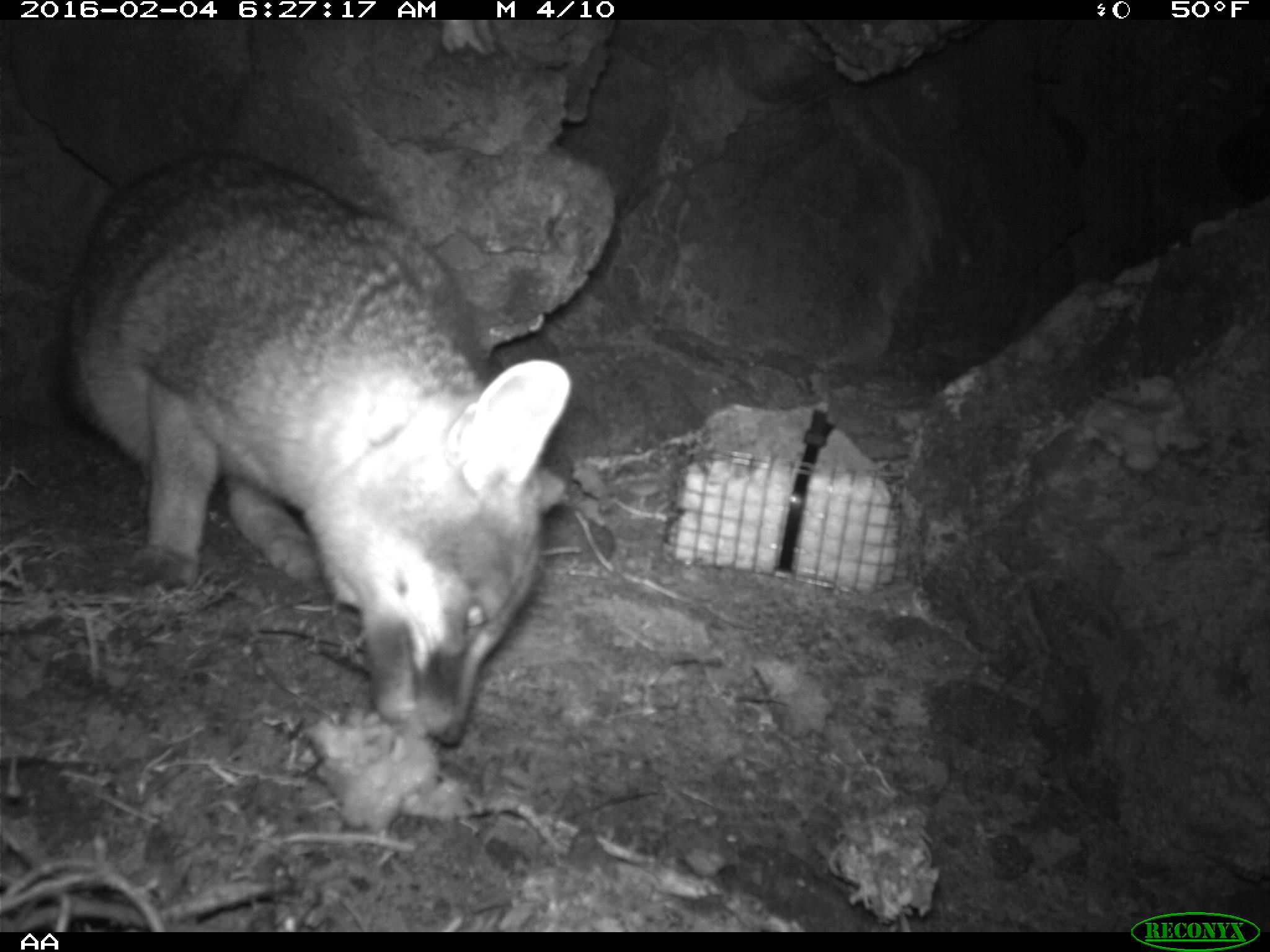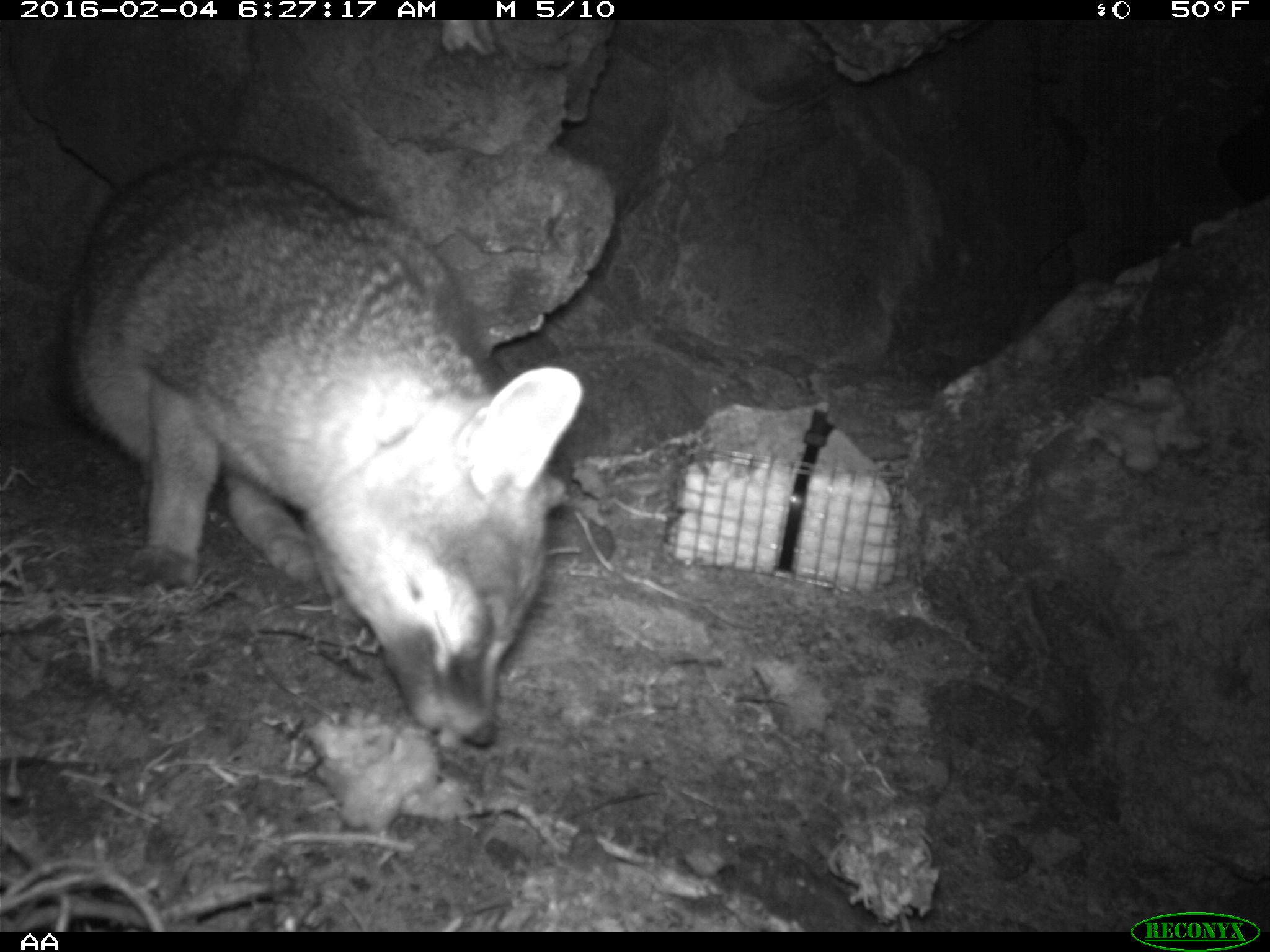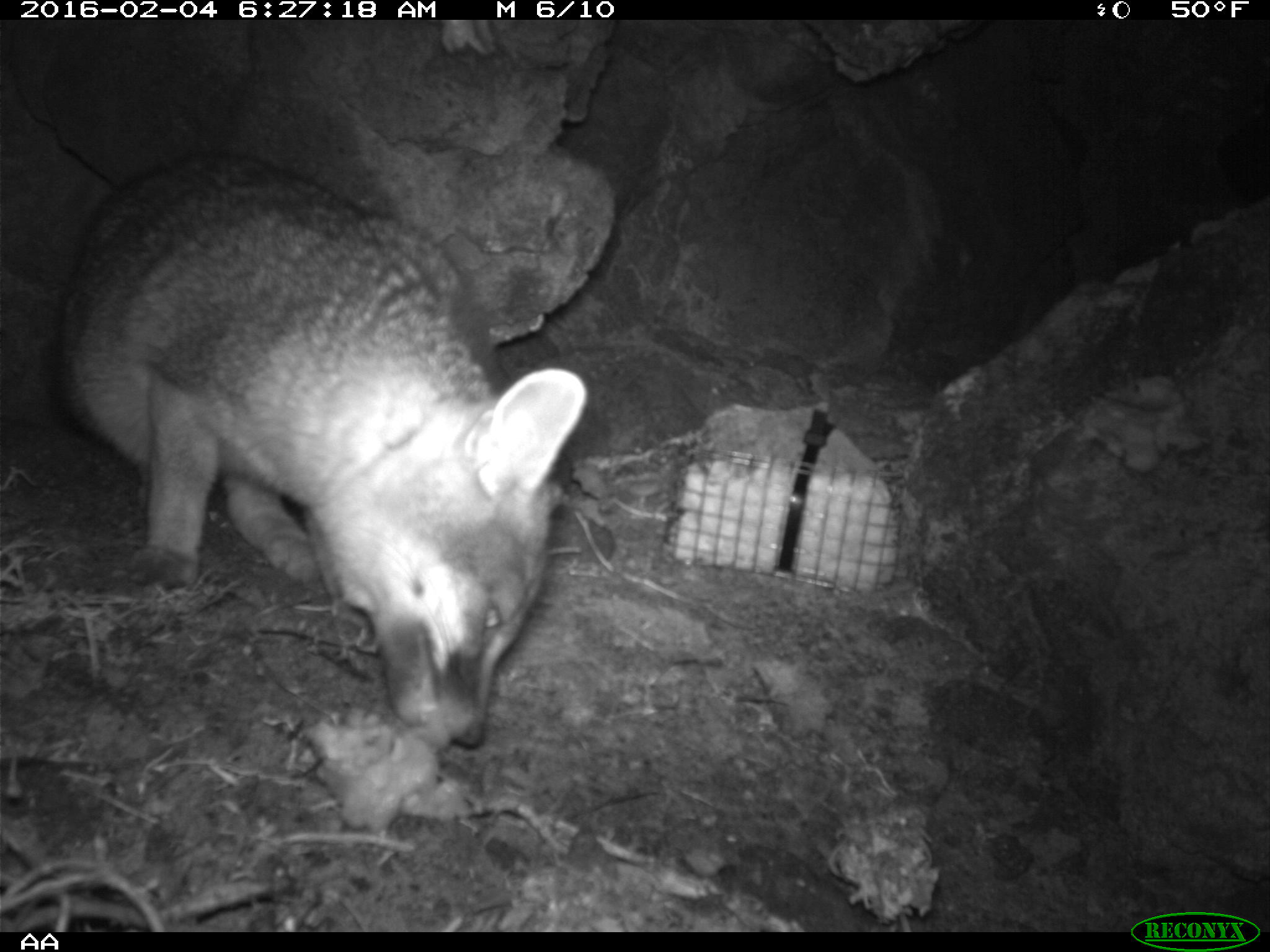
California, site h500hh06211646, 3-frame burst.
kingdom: Animalia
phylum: Chordata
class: Mammalia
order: Carnivora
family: Canidae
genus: Urocyon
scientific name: Urocyon littoralis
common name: island fox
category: fox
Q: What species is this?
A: Fox (island fox) (Urocyon littoralis).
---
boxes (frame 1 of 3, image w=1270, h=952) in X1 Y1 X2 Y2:
fox: 59 147 571 750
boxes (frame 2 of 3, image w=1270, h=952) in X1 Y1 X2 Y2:
fox: 49 146 581 747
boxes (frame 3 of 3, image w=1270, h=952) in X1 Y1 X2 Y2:
fox: 54 150 585 743